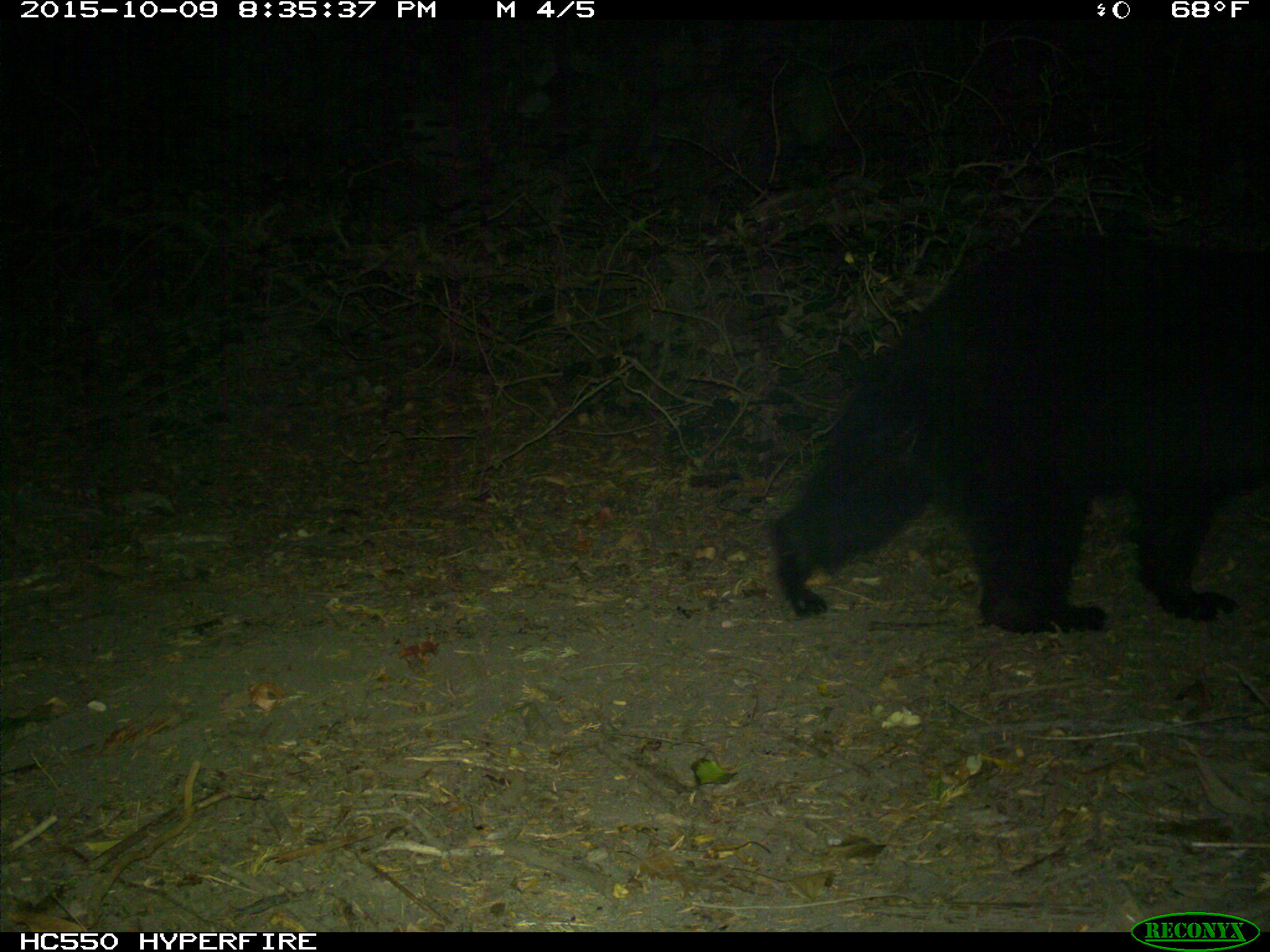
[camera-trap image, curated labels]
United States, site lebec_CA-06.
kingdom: Animalia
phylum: Chordata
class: Mammalia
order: Carnivora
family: Ursidae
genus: Ursus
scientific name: Ursus americanus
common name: american black bear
Ursus americanus (american black bear).